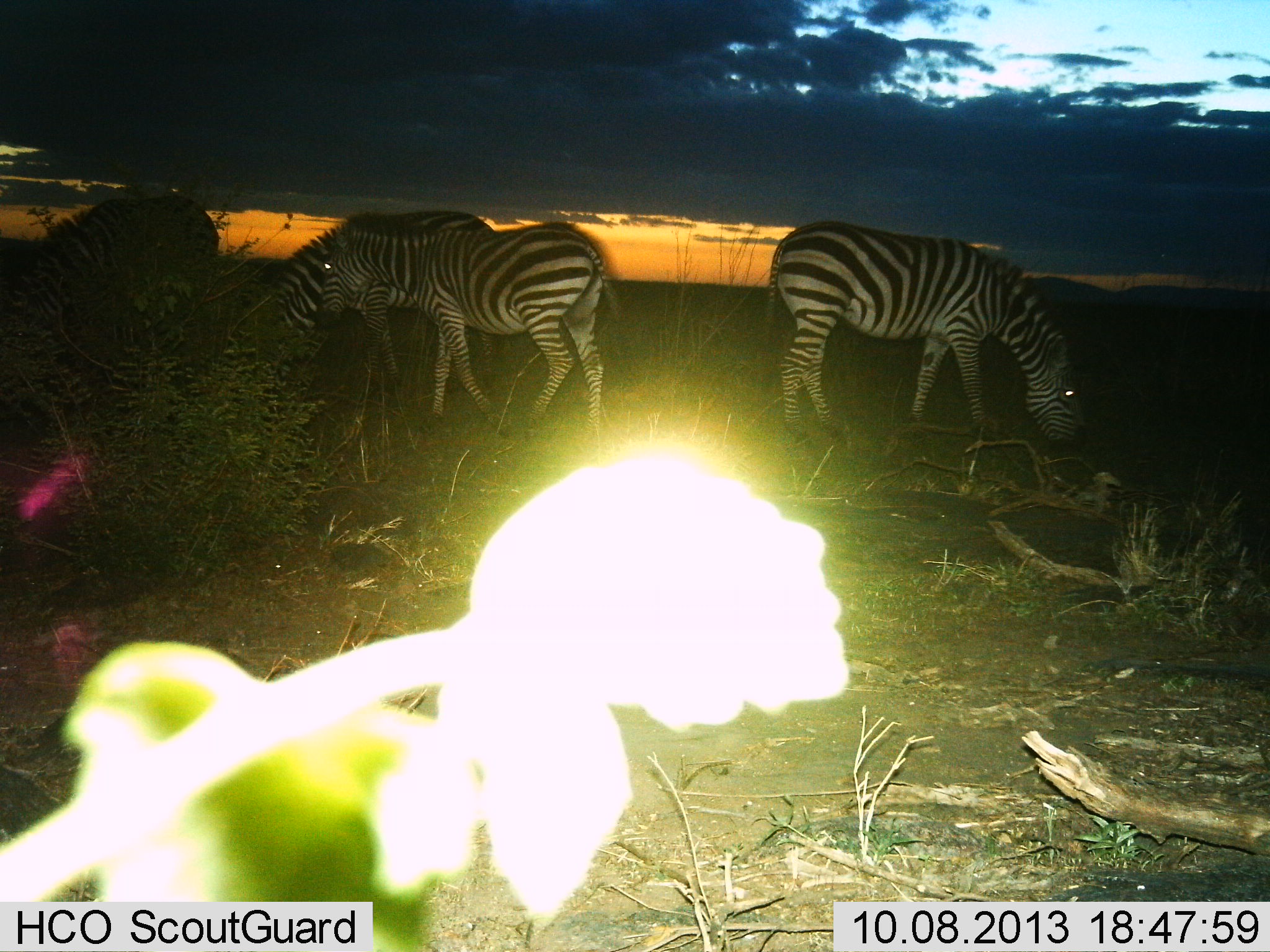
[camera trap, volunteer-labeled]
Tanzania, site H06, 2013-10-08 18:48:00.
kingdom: Animalia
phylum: Chordata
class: Mammalia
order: Perissodactyla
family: Equidae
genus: Equus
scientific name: Equus quagga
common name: plains zebra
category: zebra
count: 3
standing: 53%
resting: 6%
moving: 12%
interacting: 0%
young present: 0%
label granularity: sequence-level